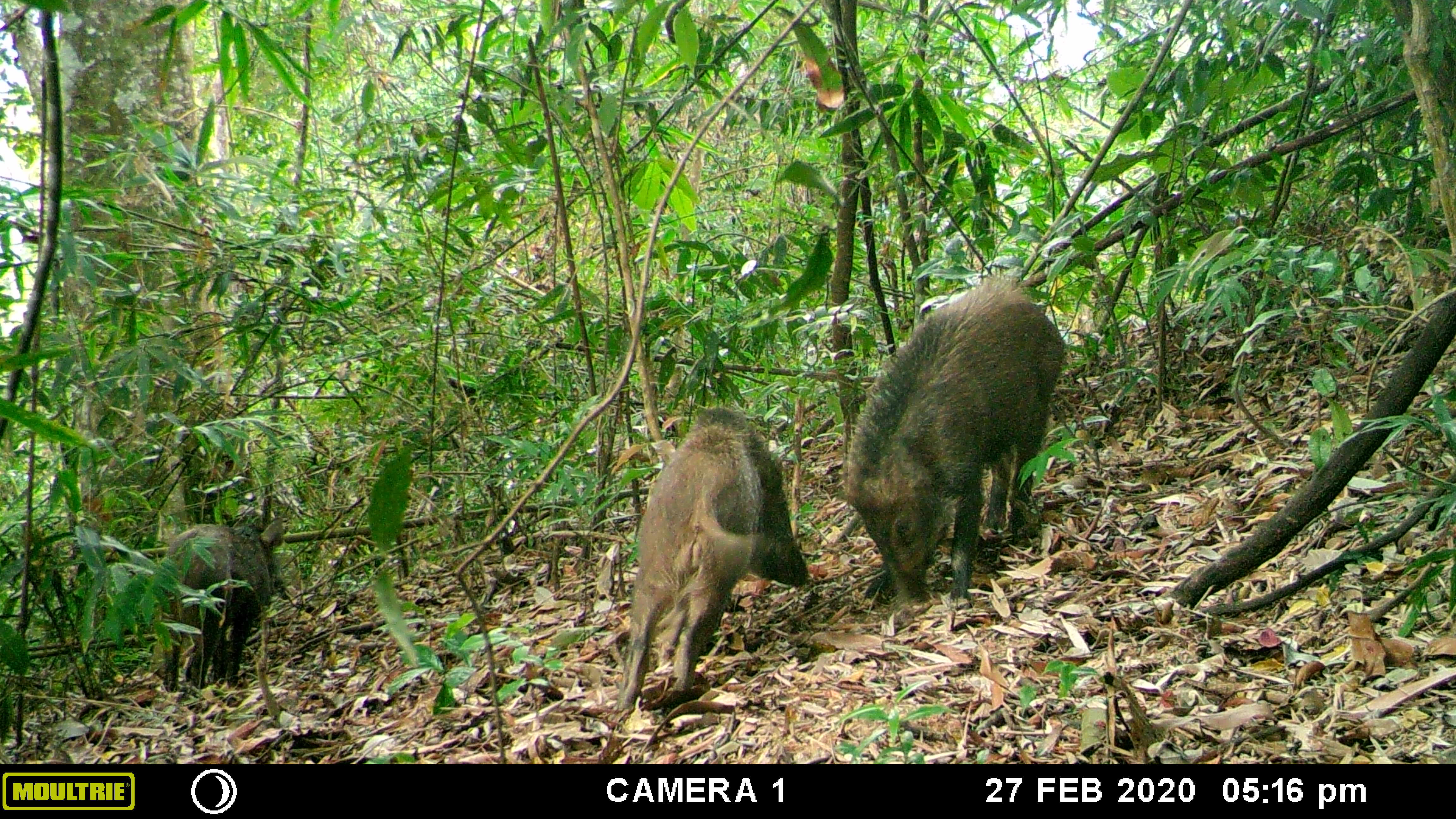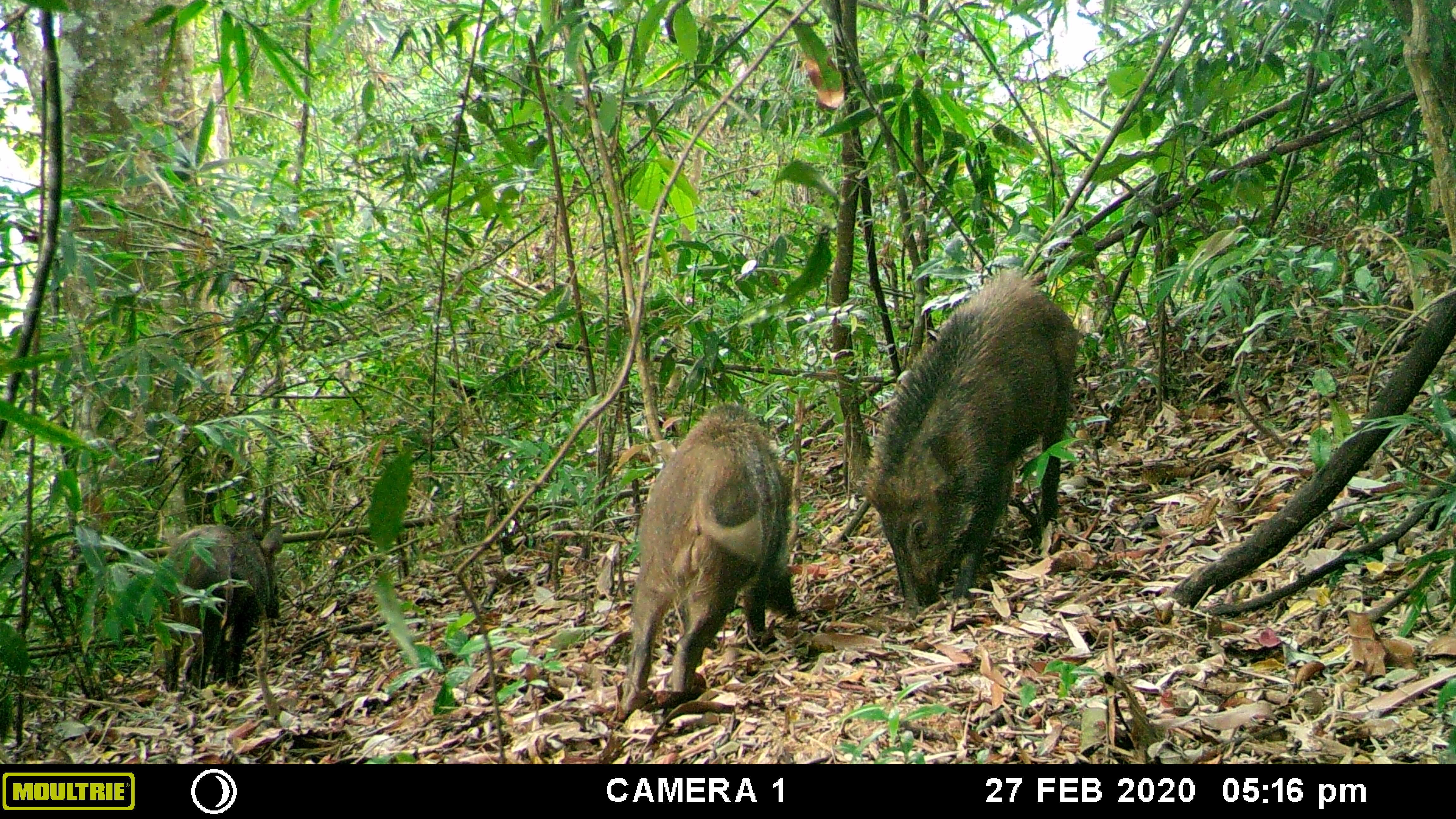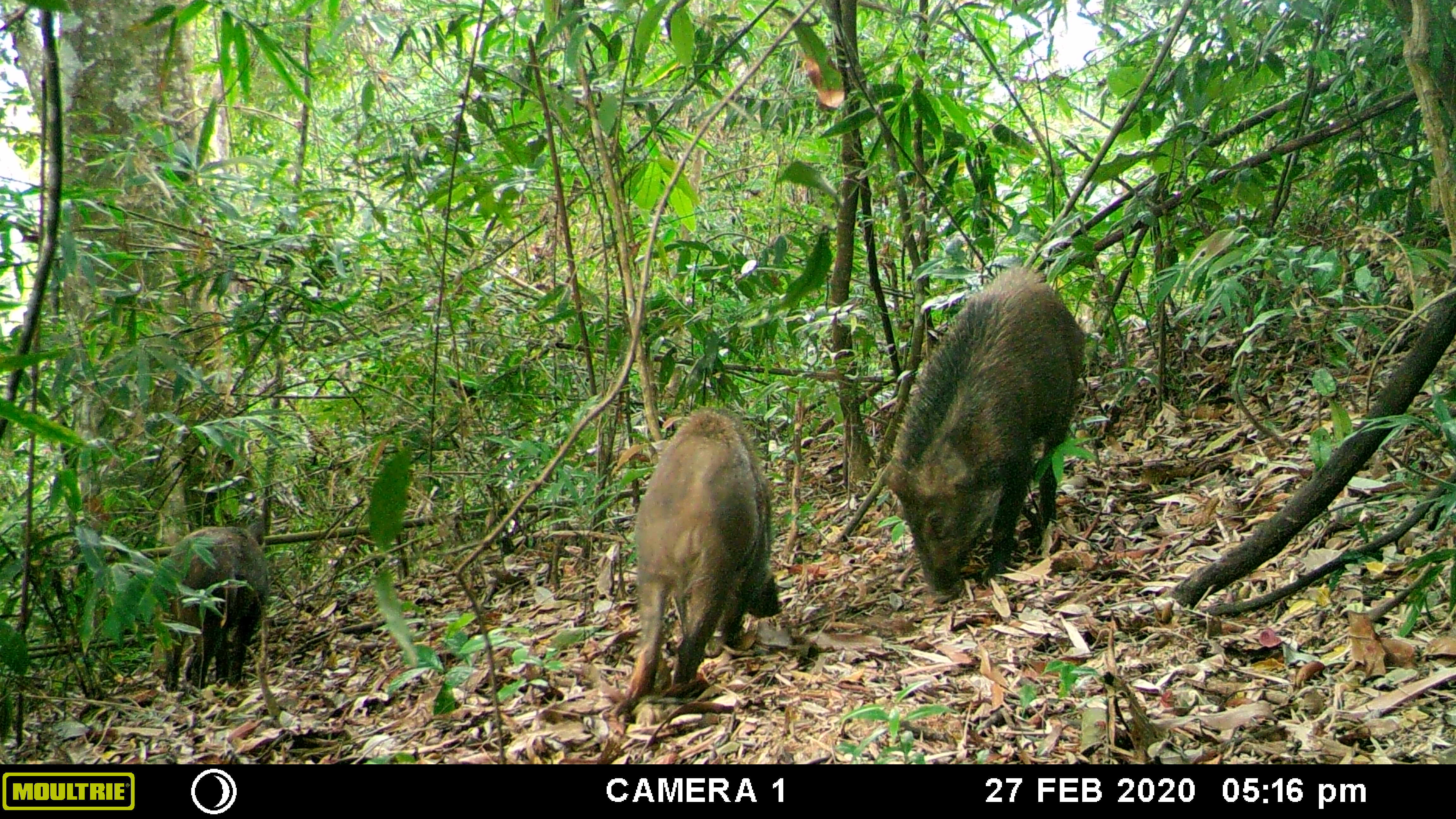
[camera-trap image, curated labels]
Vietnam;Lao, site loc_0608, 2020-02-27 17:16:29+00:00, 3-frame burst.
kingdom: Animalia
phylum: Chordata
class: Mammalia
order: Artiodactyla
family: Suidae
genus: Sus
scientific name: Sus scrofa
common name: eurasian wild pig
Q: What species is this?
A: Eurasian wild pig (Sus scrofa).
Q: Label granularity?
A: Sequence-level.